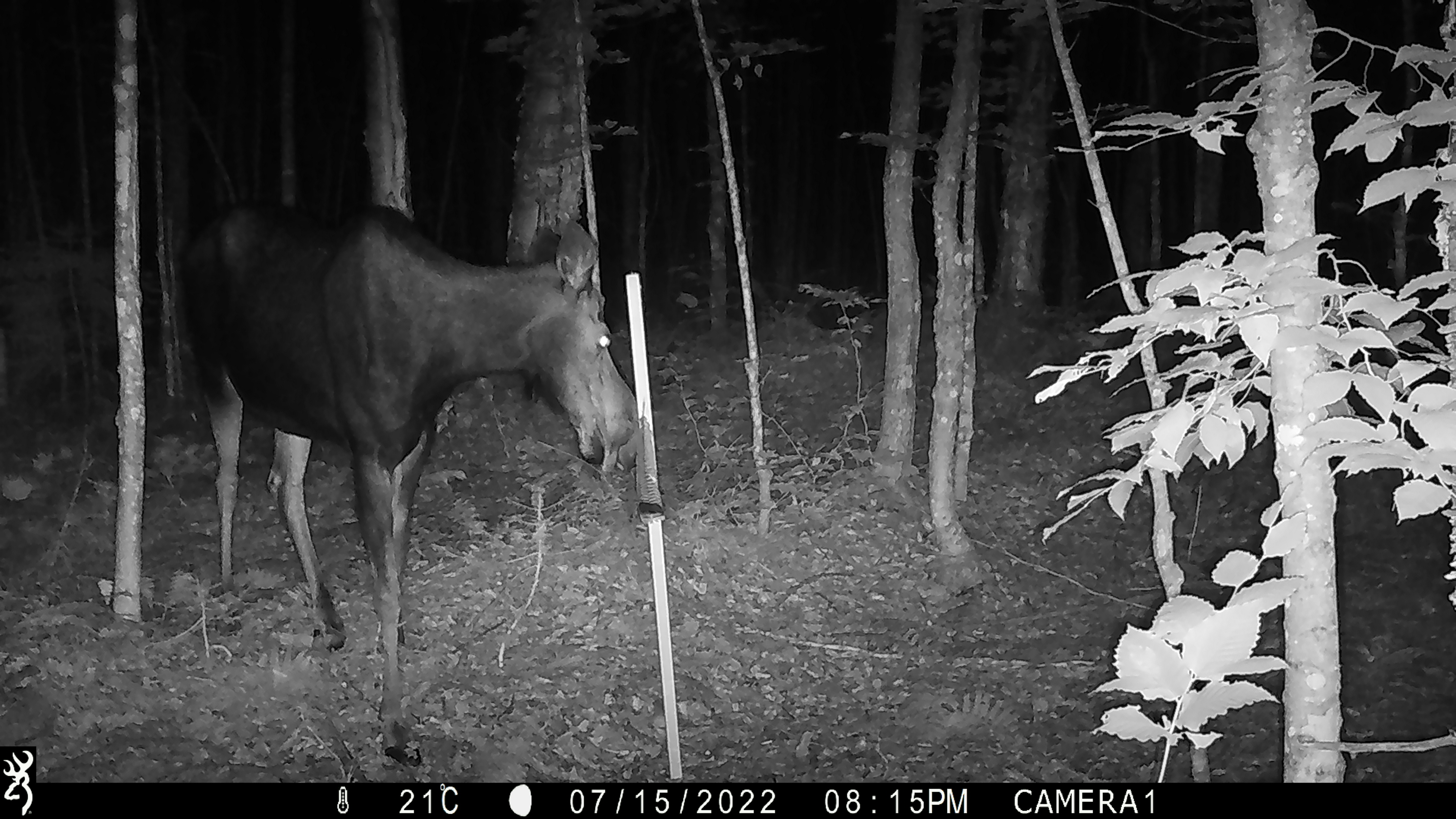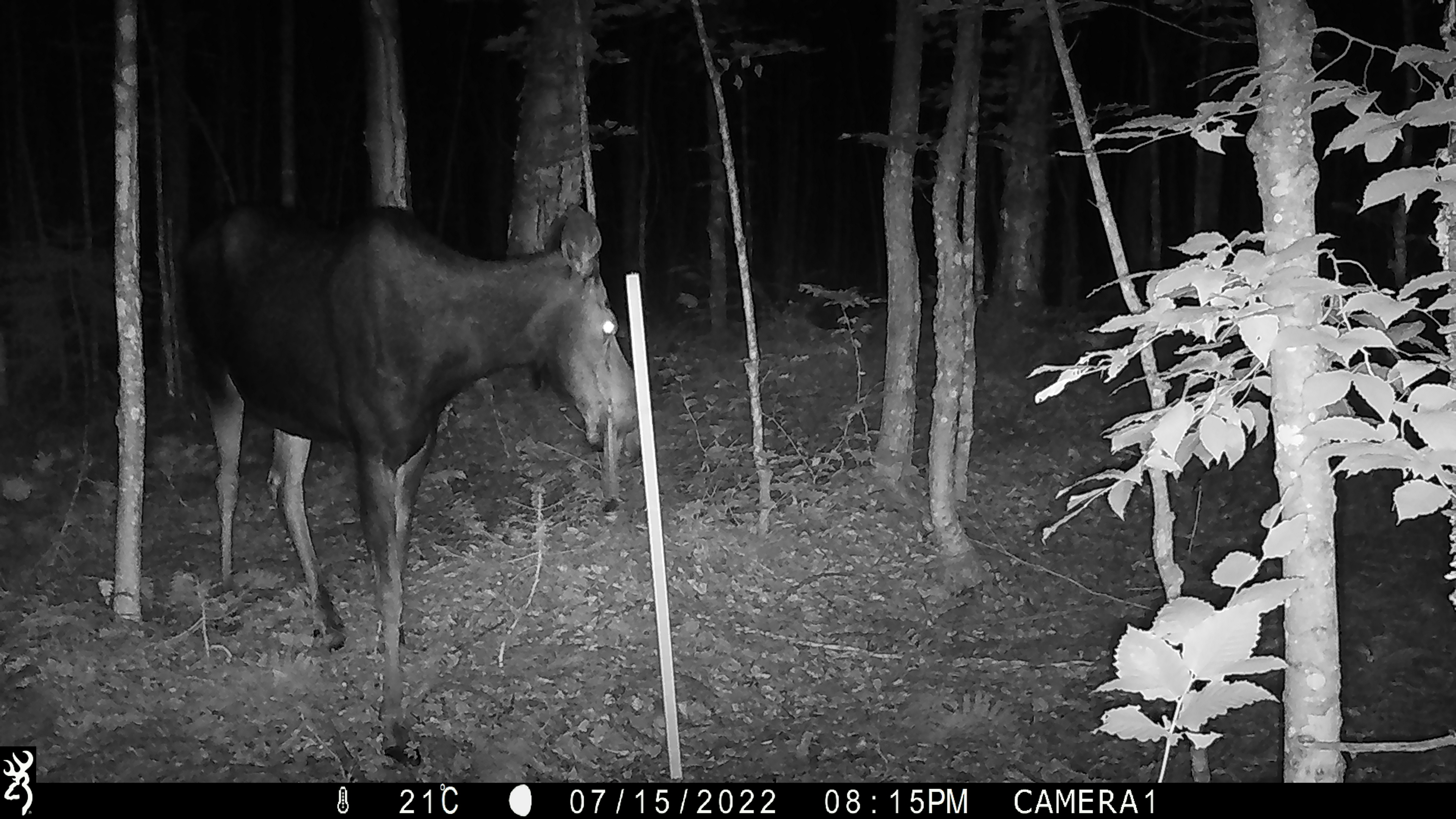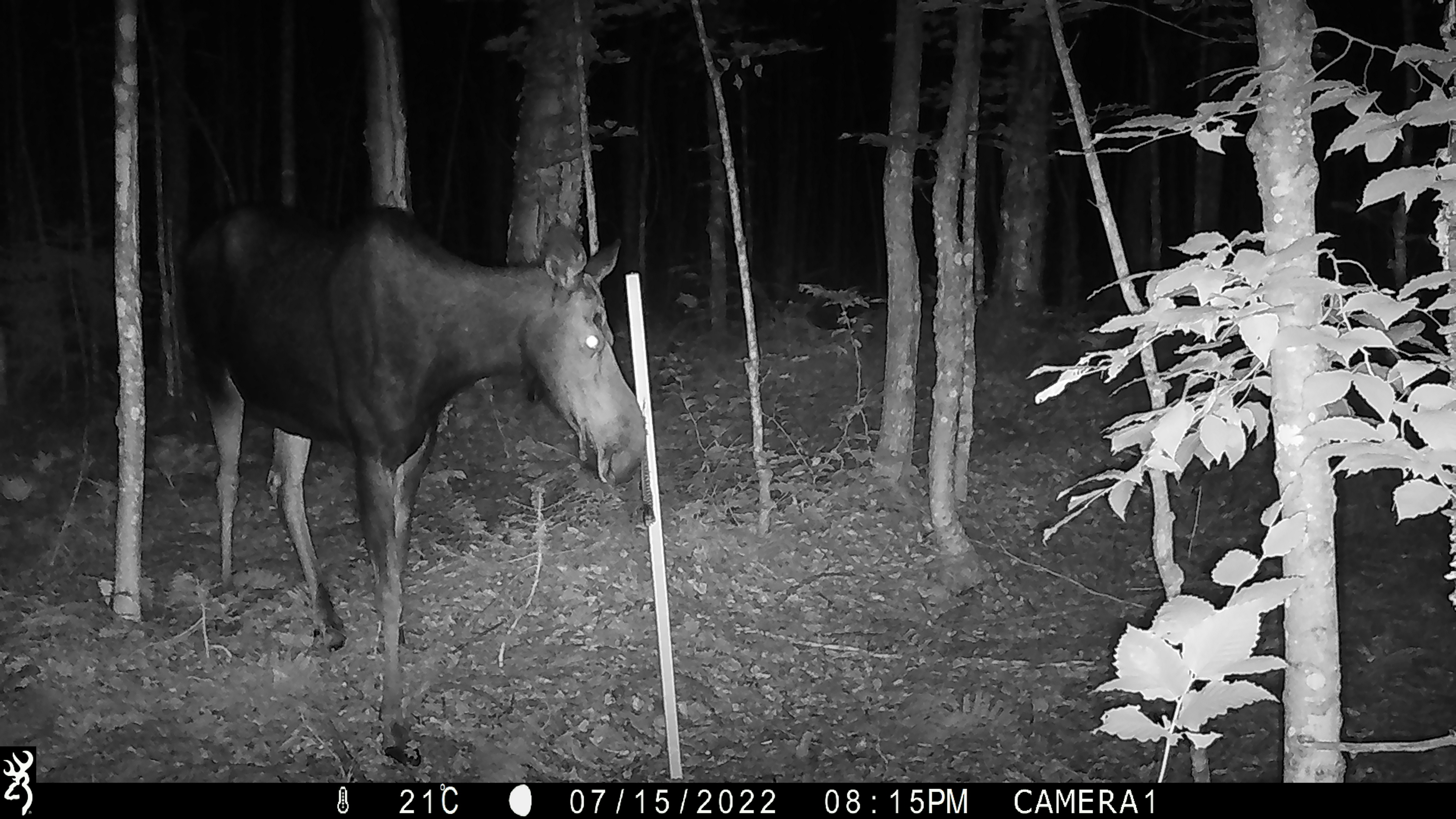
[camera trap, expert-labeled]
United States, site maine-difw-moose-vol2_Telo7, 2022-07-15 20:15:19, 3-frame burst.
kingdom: Animalia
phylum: Chordata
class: Mammalia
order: Artiodactyla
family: Cervidae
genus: Alces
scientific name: Alces alces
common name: moose